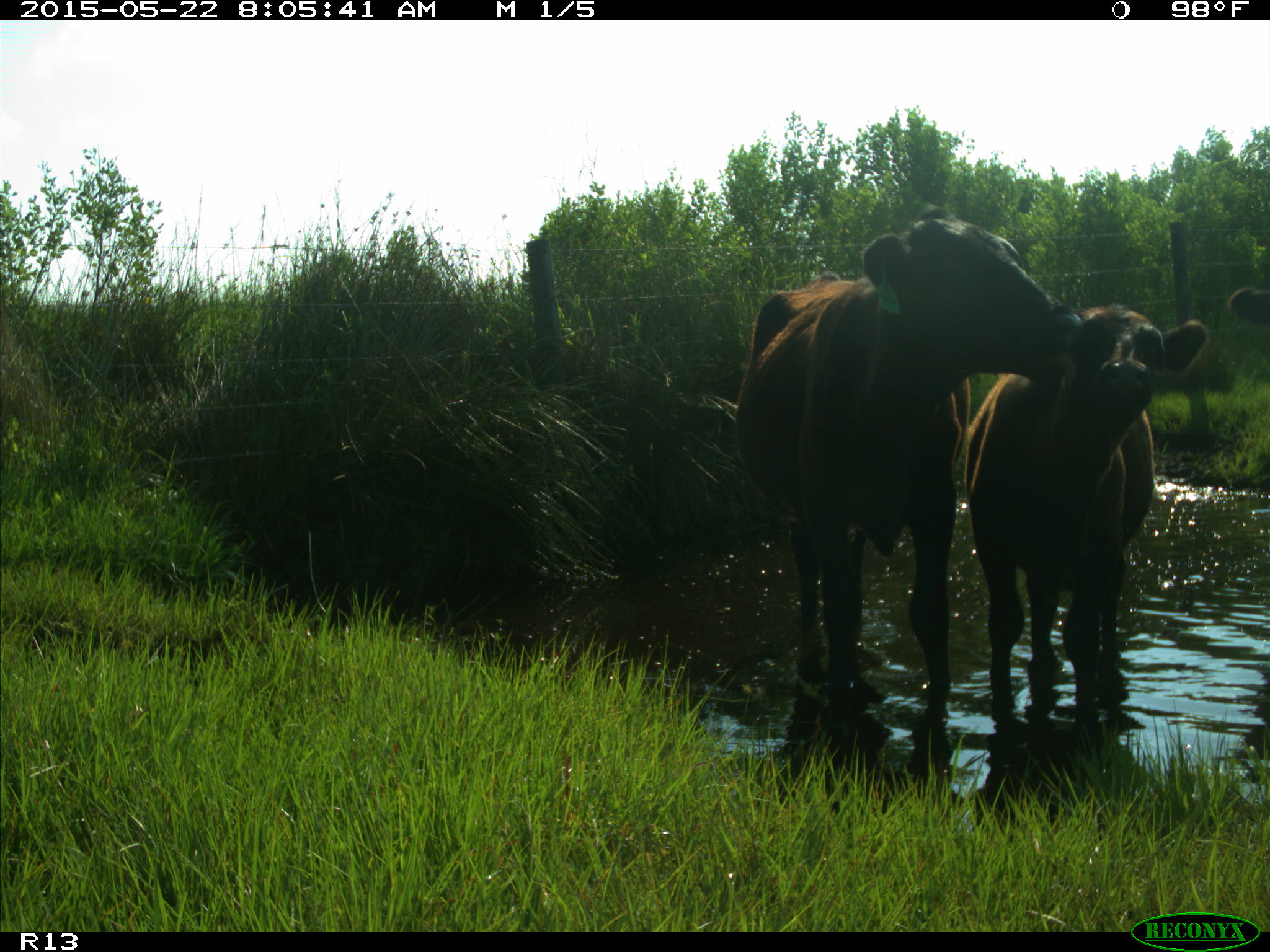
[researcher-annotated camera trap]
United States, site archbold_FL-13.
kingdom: Animalia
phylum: Chordata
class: Mammalia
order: Artiodactyla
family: Bovidae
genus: Bos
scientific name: Bos taurus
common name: domestic cow